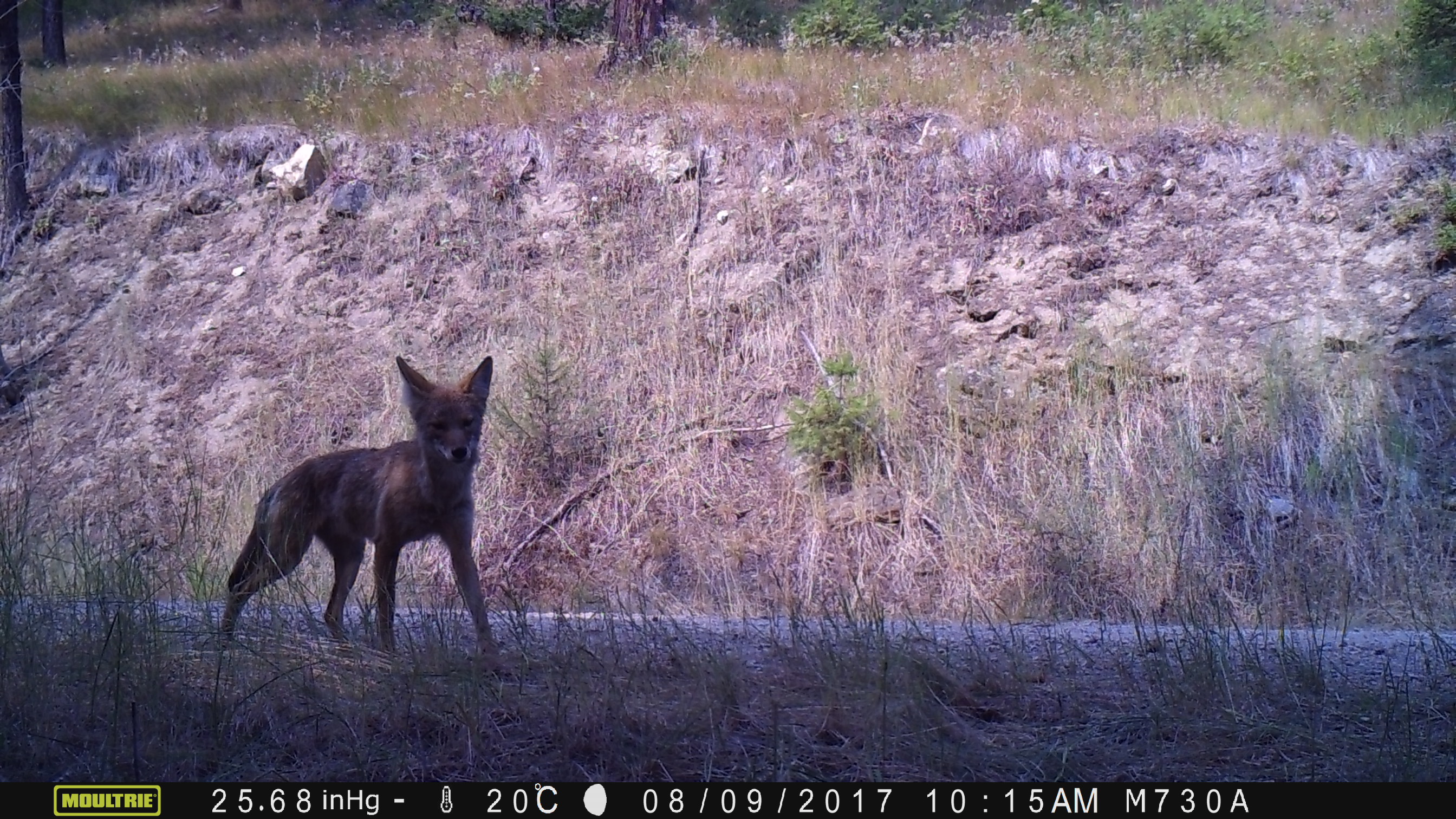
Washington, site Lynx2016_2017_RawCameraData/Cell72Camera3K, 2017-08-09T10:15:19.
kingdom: Animalia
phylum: Chordata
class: Mammalia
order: Carnivora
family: Canidae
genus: Canis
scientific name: Canis latrans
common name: coyote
Canis latrans (coyote). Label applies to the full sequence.